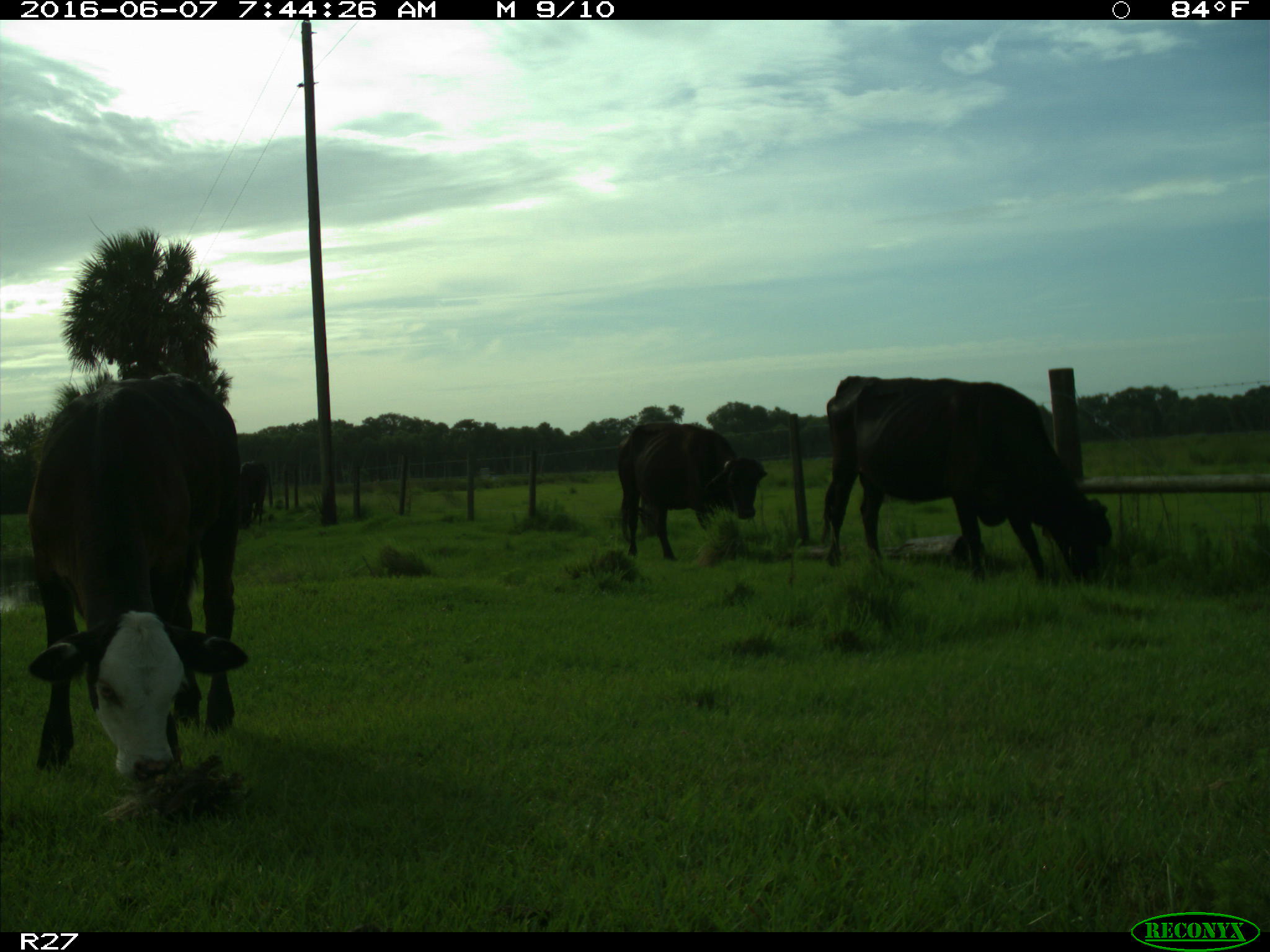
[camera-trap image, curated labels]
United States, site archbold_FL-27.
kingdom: Animalia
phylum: Chordata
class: Mammalia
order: Artiodactyla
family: Bovidae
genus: Bos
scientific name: Bos taurus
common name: domestic cow